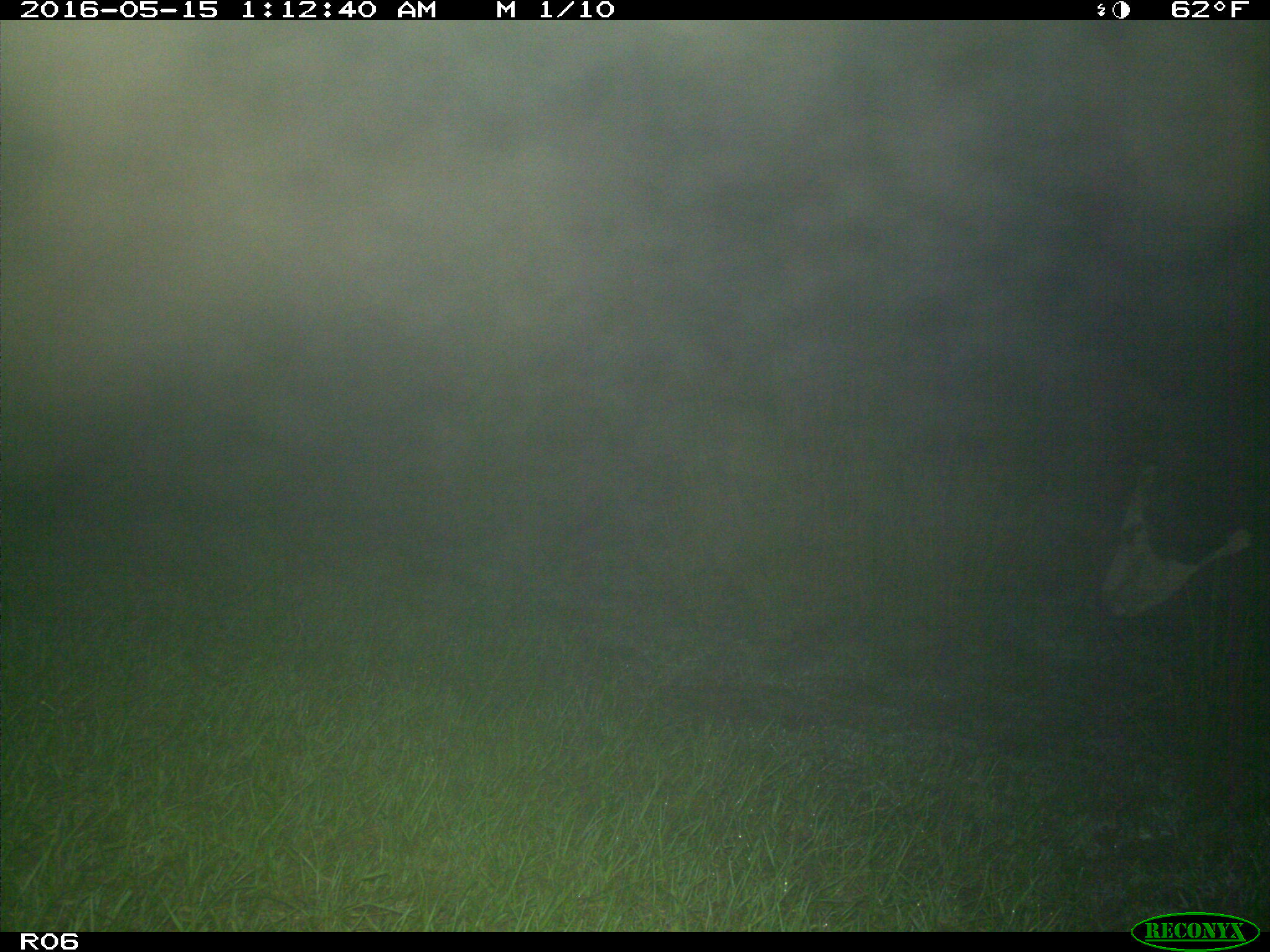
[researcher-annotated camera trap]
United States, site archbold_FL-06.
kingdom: Animalia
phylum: Chordata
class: Mammalia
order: Artiodactyla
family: Bovidae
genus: Bos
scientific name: Bos taurus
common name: domestic cow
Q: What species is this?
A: Bos taurus (domestic cow).